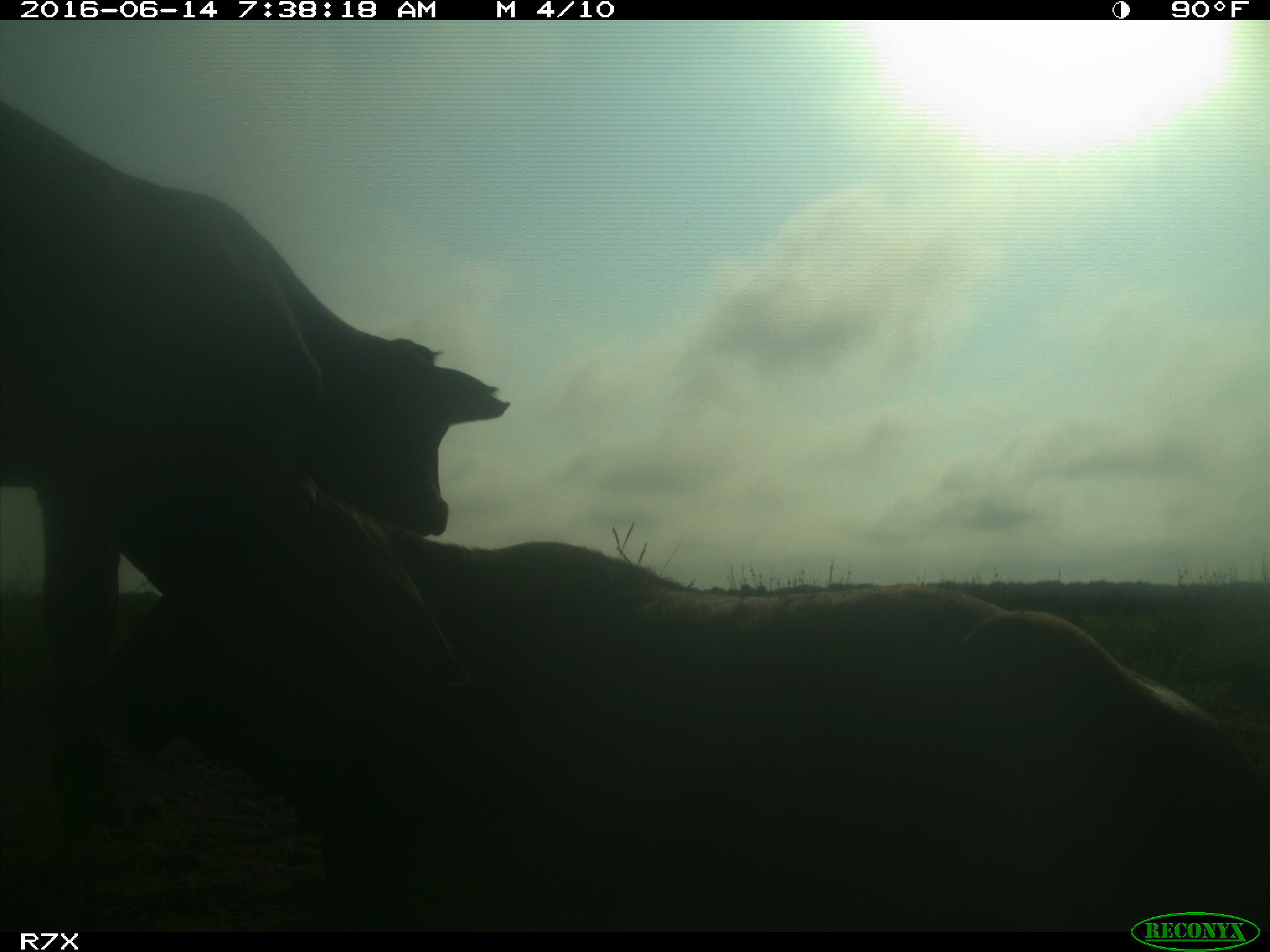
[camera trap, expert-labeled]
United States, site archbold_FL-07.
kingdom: Animalia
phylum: Chordata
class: Mammalia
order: Artiodactyla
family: Bovidae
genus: Bos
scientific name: Bos taurus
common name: domestic cow